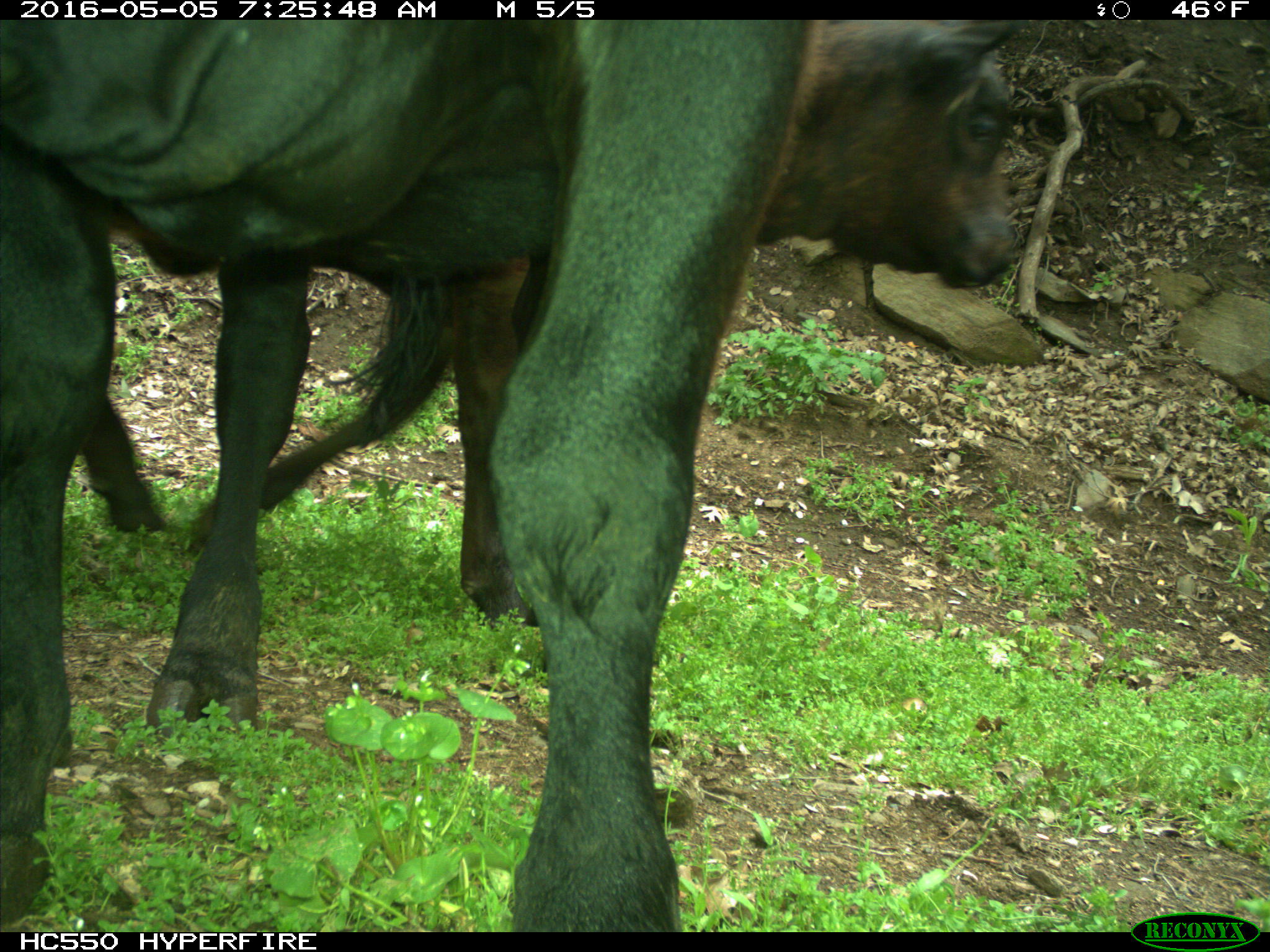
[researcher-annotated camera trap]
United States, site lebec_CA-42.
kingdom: Animalia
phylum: Chordata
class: Mammalia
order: Artiodactyla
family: Bovidae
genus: Bos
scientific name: Bos taurus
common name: domestic cow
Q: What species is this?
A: Bos taurus (domestic cow).